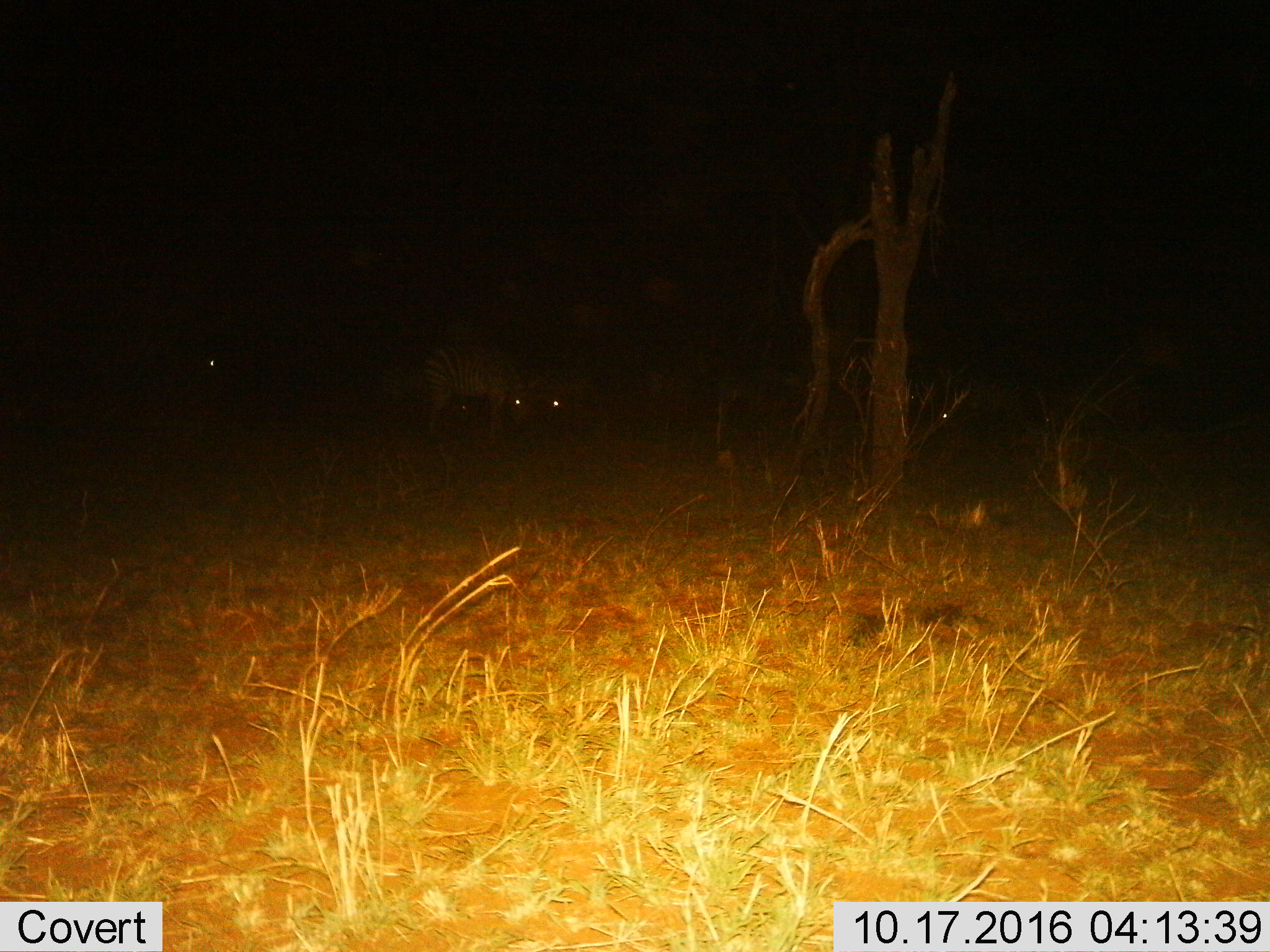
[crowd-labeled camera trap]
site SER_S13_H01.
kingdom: Animalia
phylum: Chordata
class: Mammalia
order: Perissodactyla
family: Equidae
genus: Equus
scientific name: Equus quagga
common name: plains zebra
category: zebraplains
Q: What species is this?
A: Zebraplains (plains zebra) (Equus quagga).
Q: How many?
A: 4.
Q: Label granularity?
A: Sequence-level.